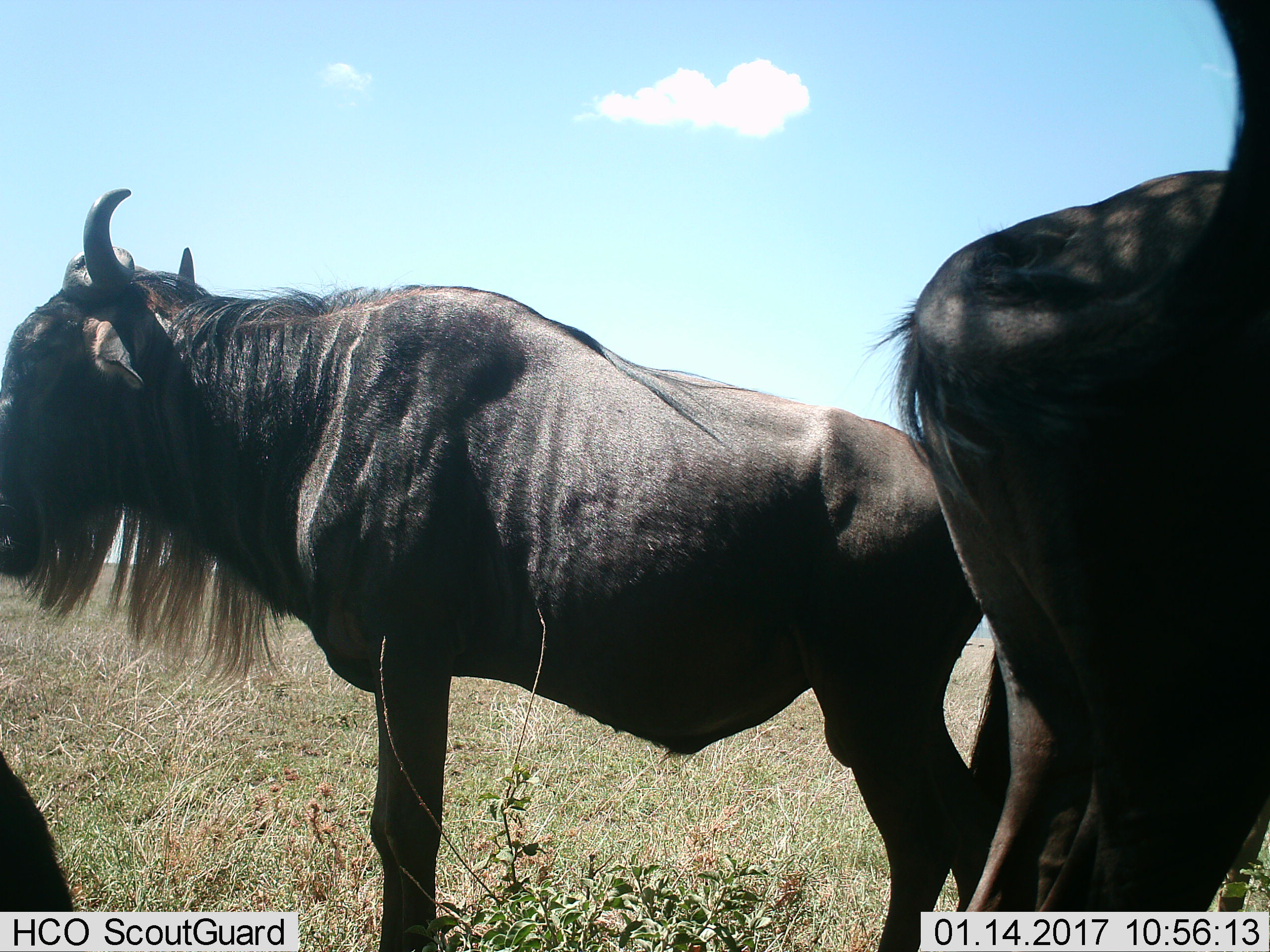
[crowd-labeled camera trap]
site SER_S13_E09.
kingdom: Animalia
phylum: Chordata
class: Mammalia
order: Artiodactyla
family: Bovidae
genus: Connochaetes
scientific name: Connochaetes taurinus taurinus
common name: blue wildebeest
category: wildebeestblue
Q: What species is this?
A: Wildebeestblue (blue wildebeest) (Connochaetes taurinus taurinus).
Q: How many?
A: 2.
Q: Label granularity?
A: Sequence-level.